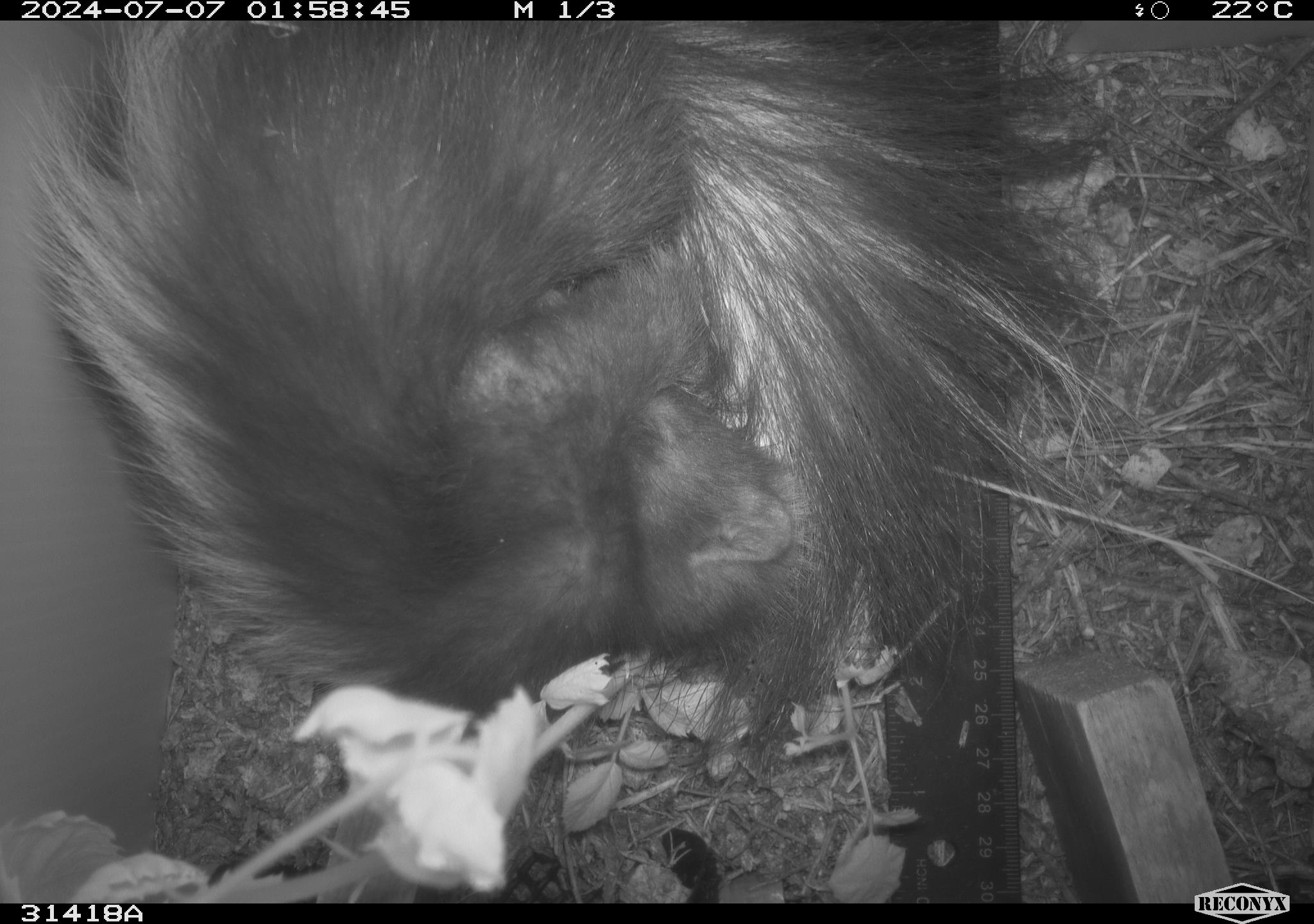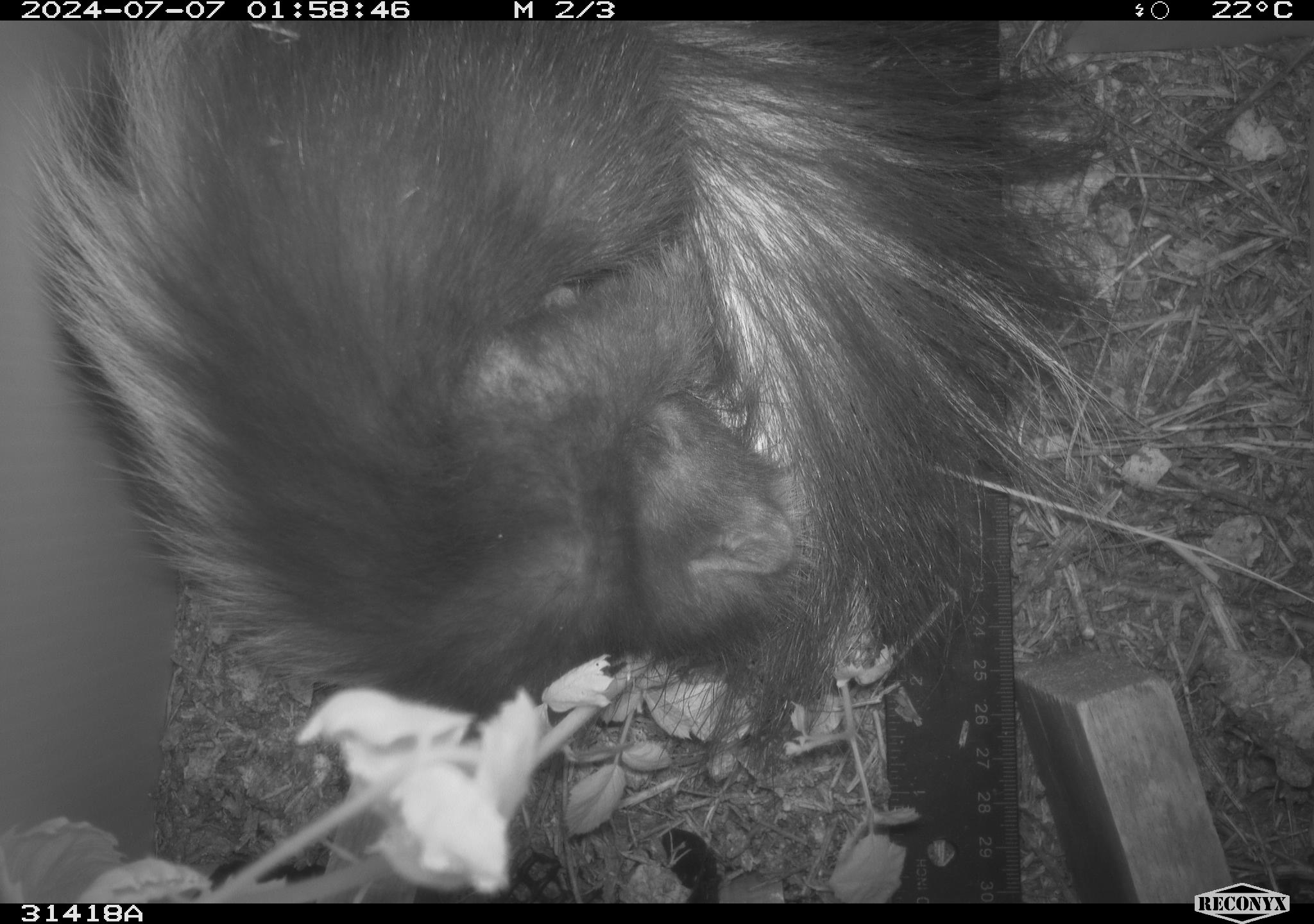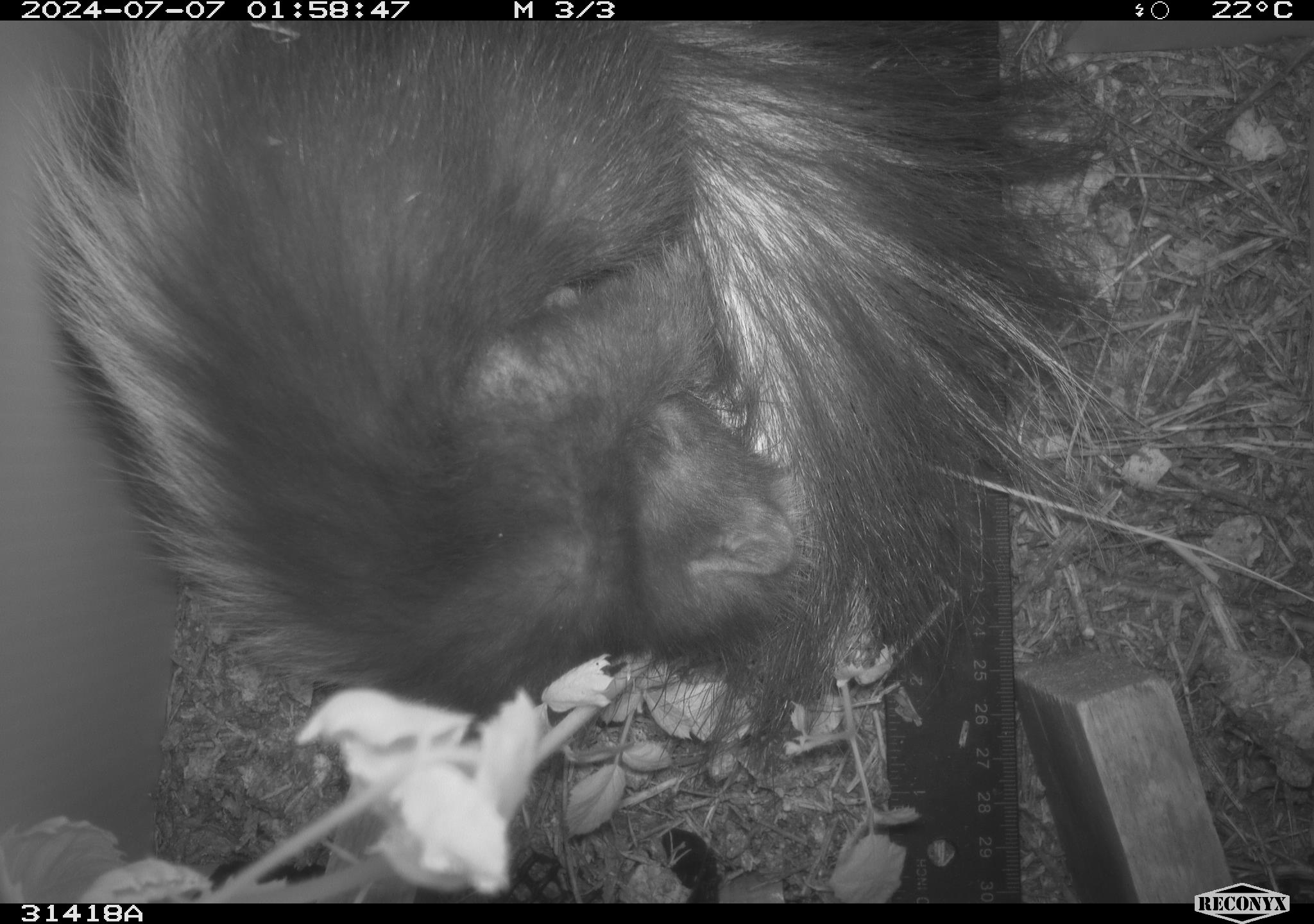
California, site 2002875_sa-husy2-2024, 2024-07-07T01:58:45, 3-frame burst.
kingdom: Animalia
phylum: Chordata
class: Mammalia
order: Carnivora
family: Mephitidae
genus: Mephitis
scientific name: Mephitis mephitis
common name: striped skunk